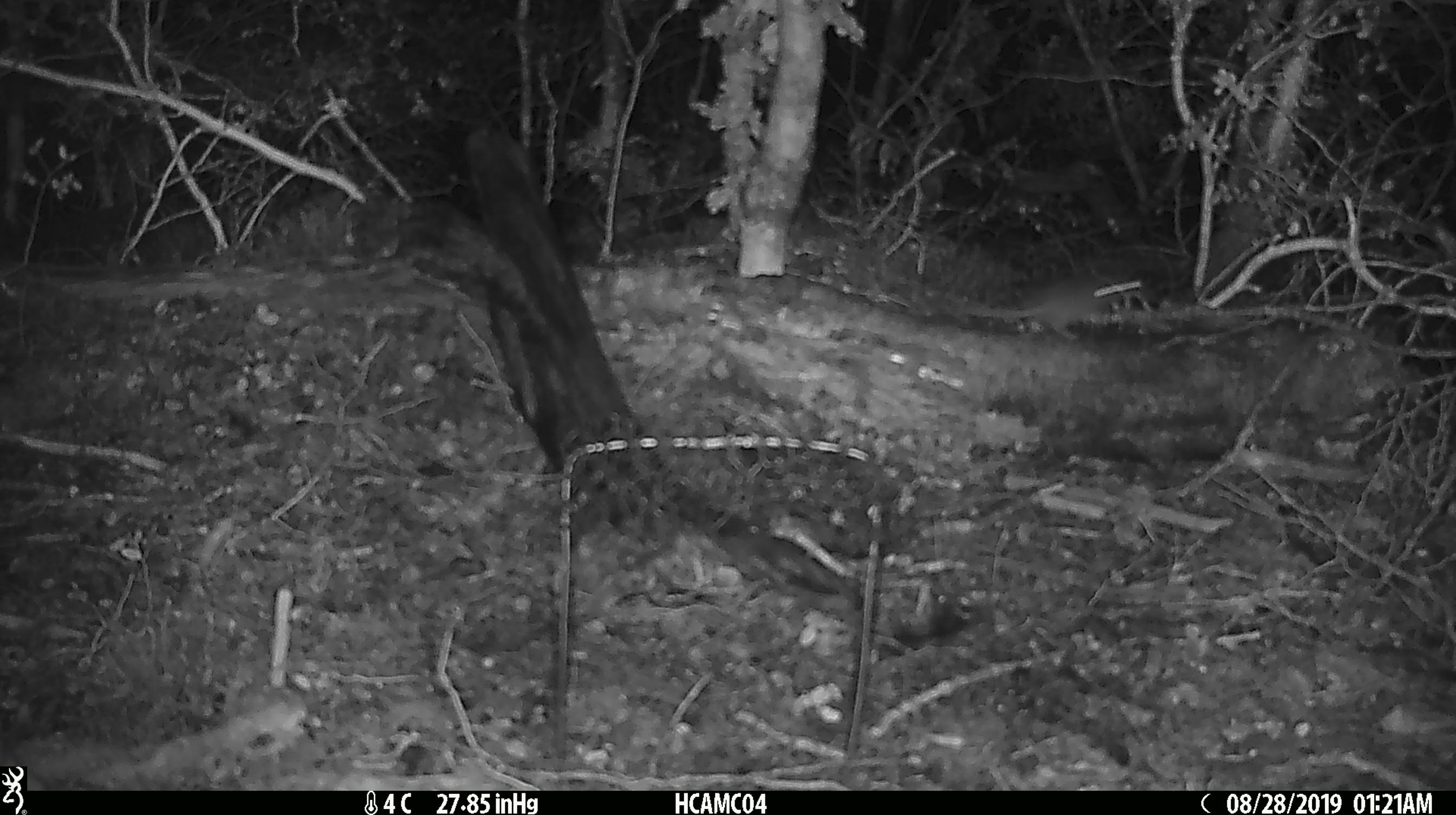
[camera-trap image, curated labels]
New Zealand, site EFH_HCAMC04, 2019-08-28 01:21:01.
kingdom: Animalia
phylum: Chordata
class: Mammalia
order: Rodentia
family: Muridae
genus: Mus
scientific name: Mus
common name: mouse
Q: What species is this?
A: Mouse (Mus).